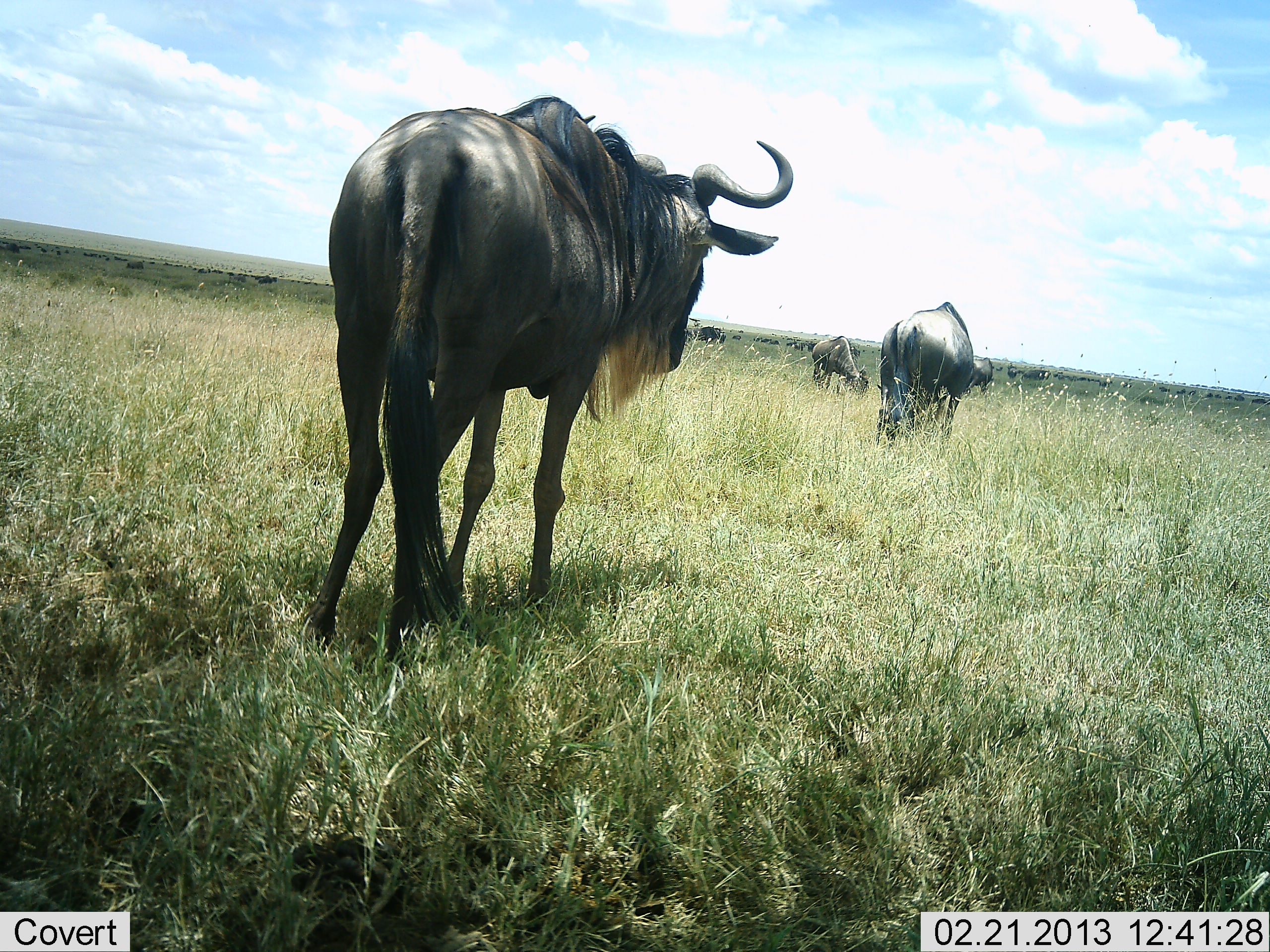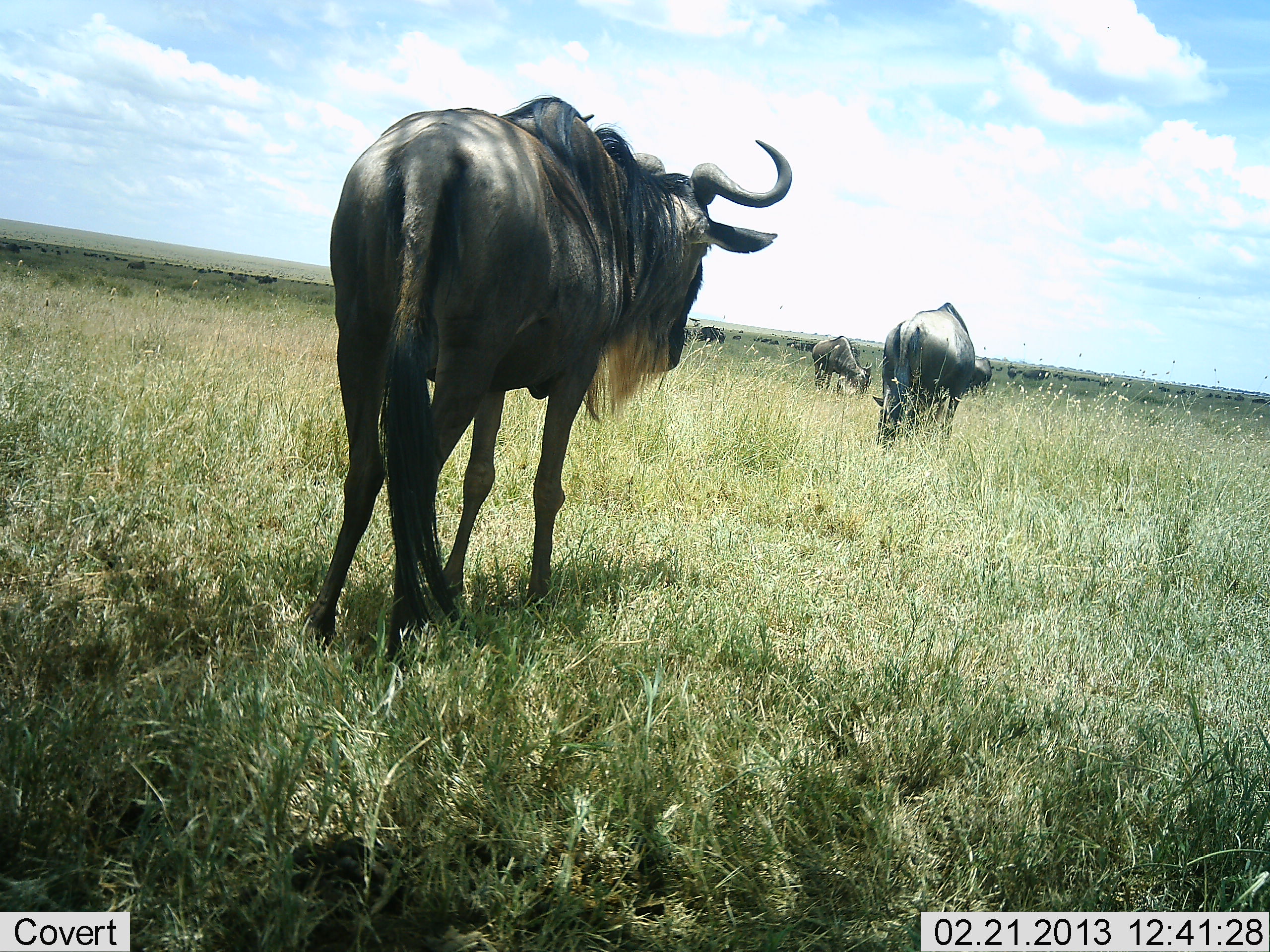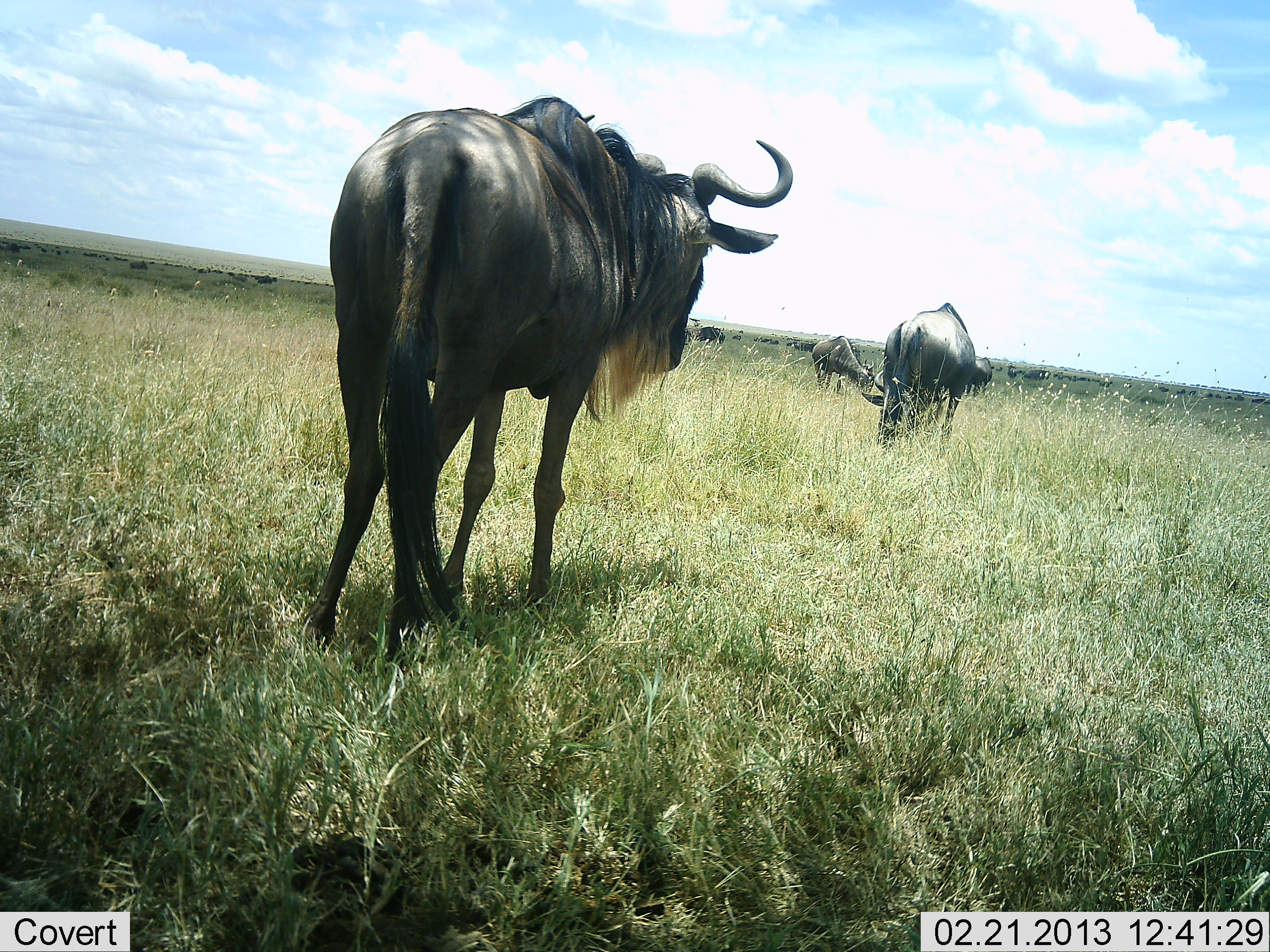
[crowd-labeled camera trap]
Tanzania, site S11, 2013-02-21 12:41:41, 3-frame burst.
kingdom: Animalia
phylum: Chordata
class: Mammalia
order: Artiodactyla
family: Bovidae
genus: Connochaetes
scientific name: Connochaetes taurinus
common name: blue wildebeest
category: wildebeest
Wildebeest (blue wildebeest) (Connochaetes taurinus), count 4. Behavior (volunteer vote fractions): standing 71%, resting 7%, moving 29%, interacting 2%. Young present (vote fraction): 0%. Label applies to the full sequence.